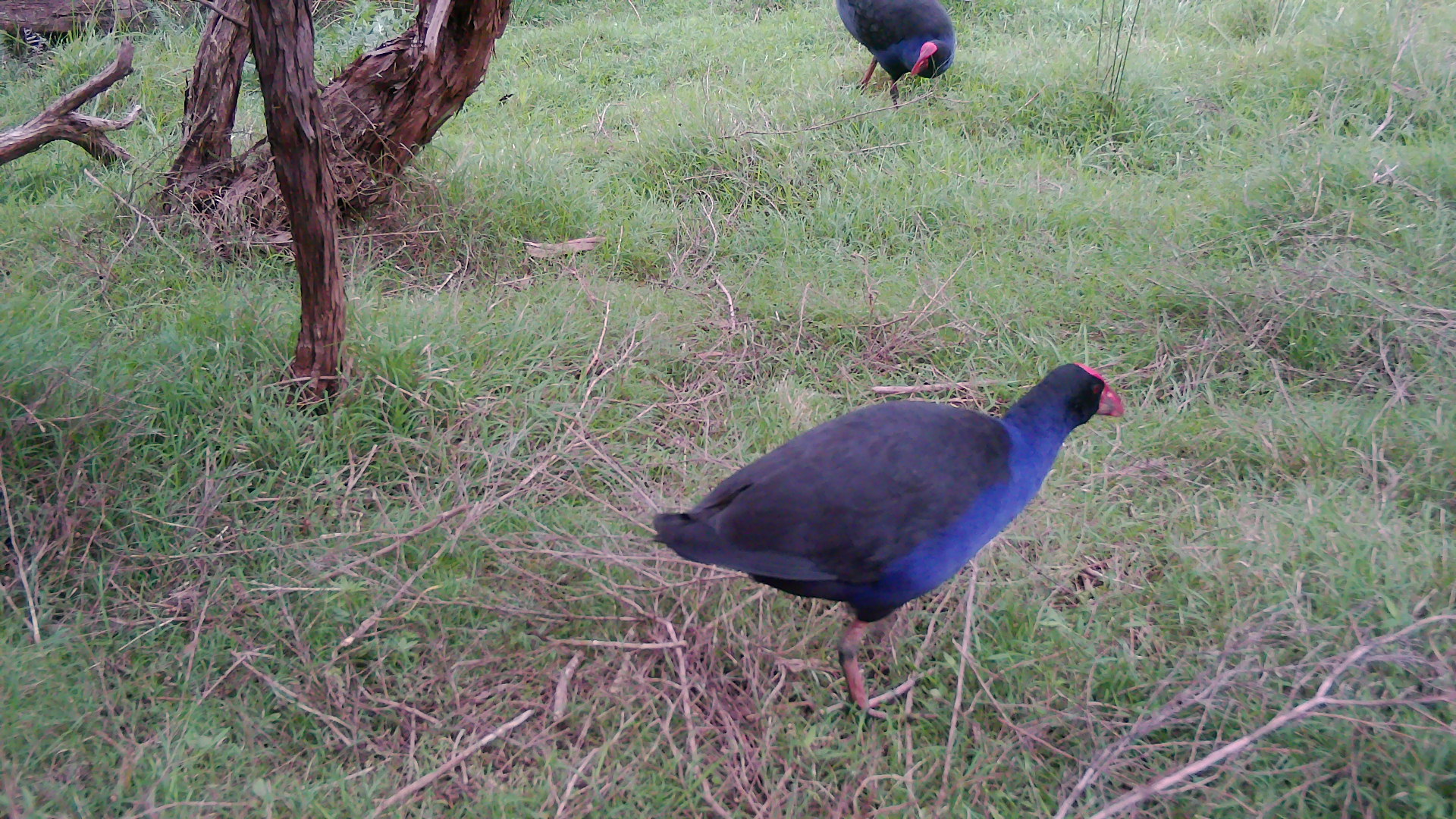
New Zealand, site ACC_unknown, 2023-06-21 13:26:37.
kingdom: Animalia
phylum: Chordata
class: Aves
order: Gruiformes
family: Rallidae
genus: Porphyrio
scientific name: Porphyrio melanotus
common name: australasian swamphen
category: pukeko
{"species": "pukeko (australasian swamphen) (Porphyrio melanotus)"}